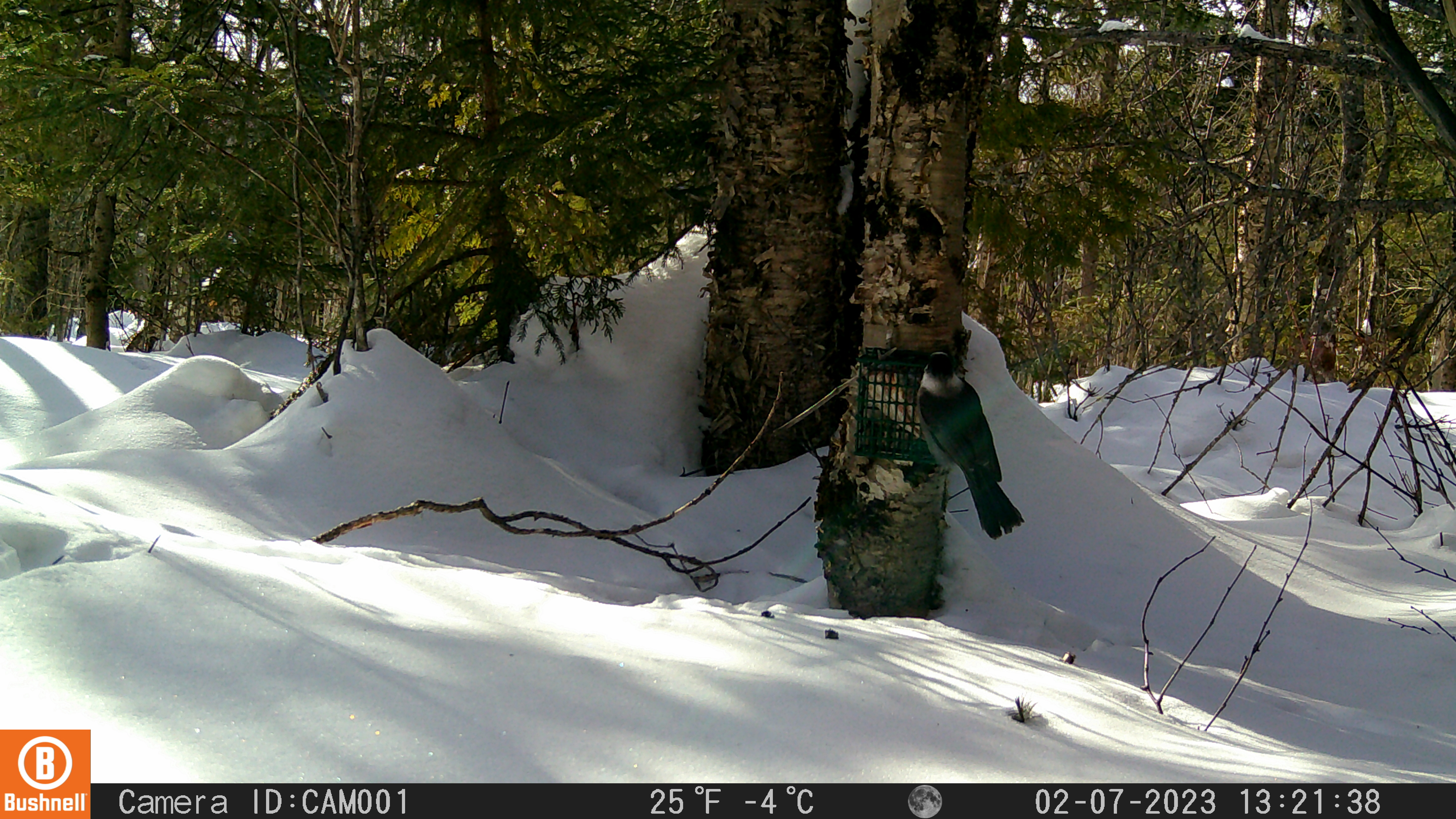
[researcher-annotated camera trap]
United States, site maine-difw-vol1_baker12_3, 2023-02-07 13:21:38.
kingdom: Animalia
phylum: Chordata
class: Aves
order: Passeriformes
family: Corvidae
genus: Perisoreus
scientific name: Perisoreus canadensis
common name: canada jay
Canada jay (Perisoreus canadensis).